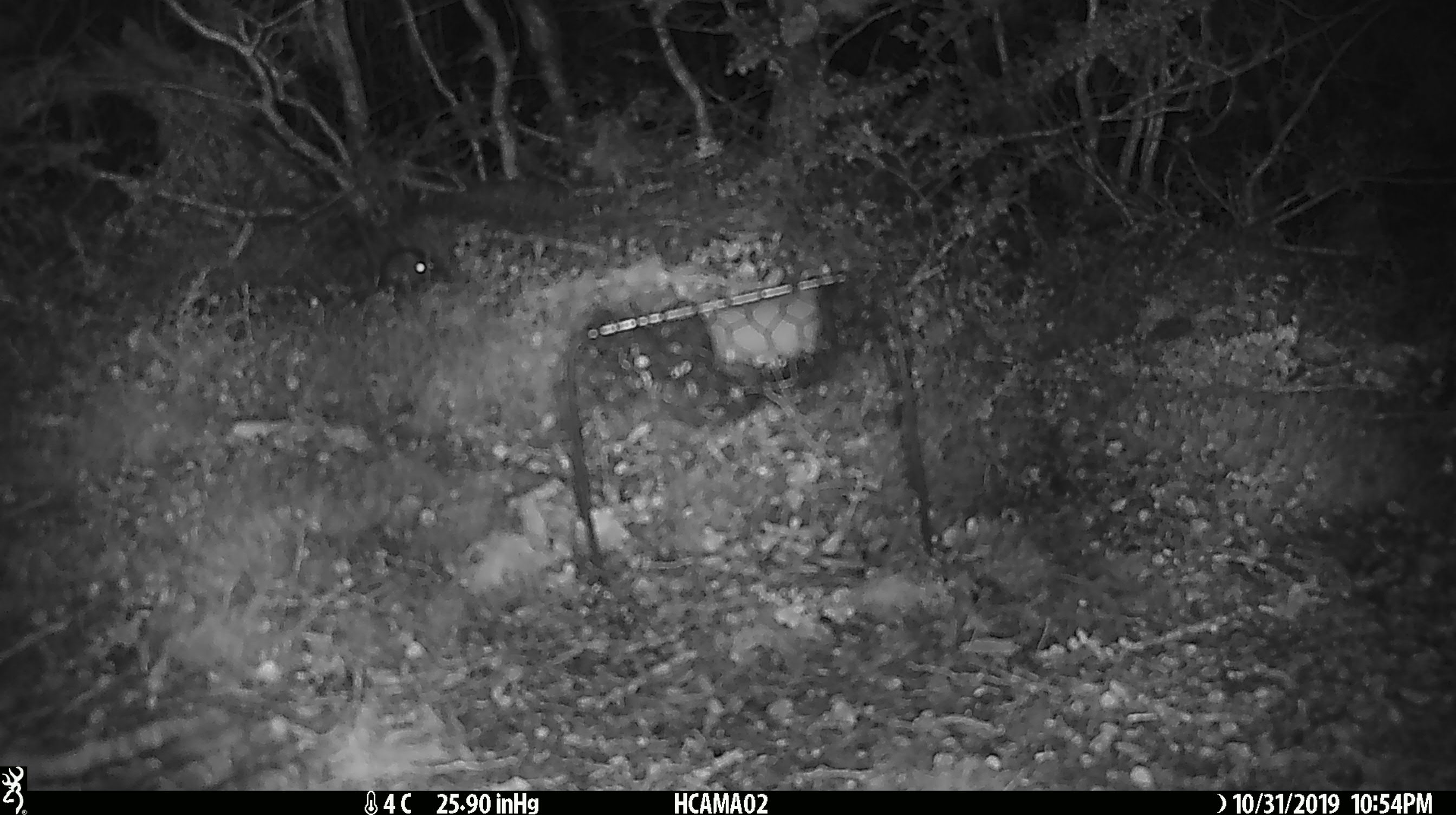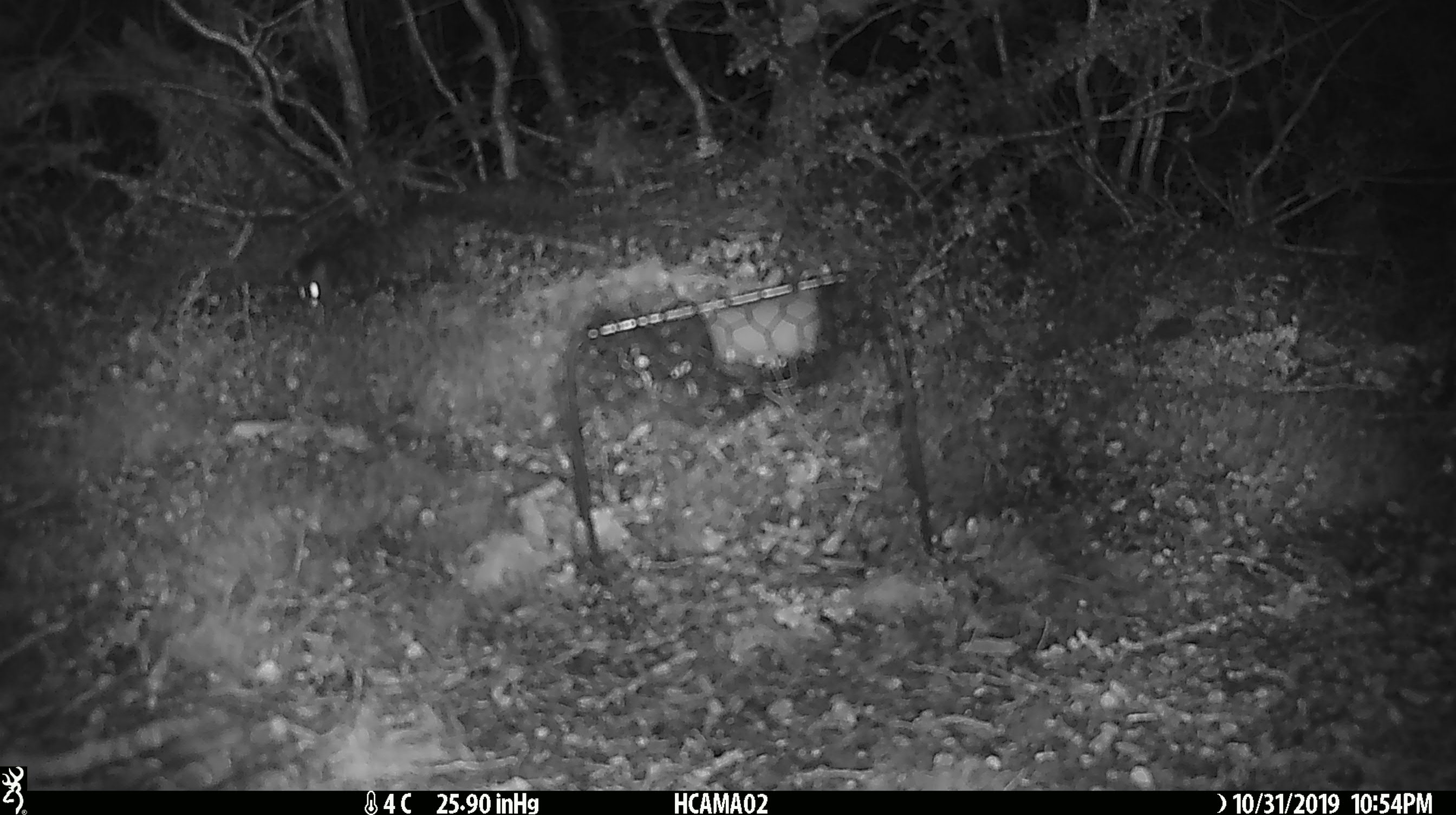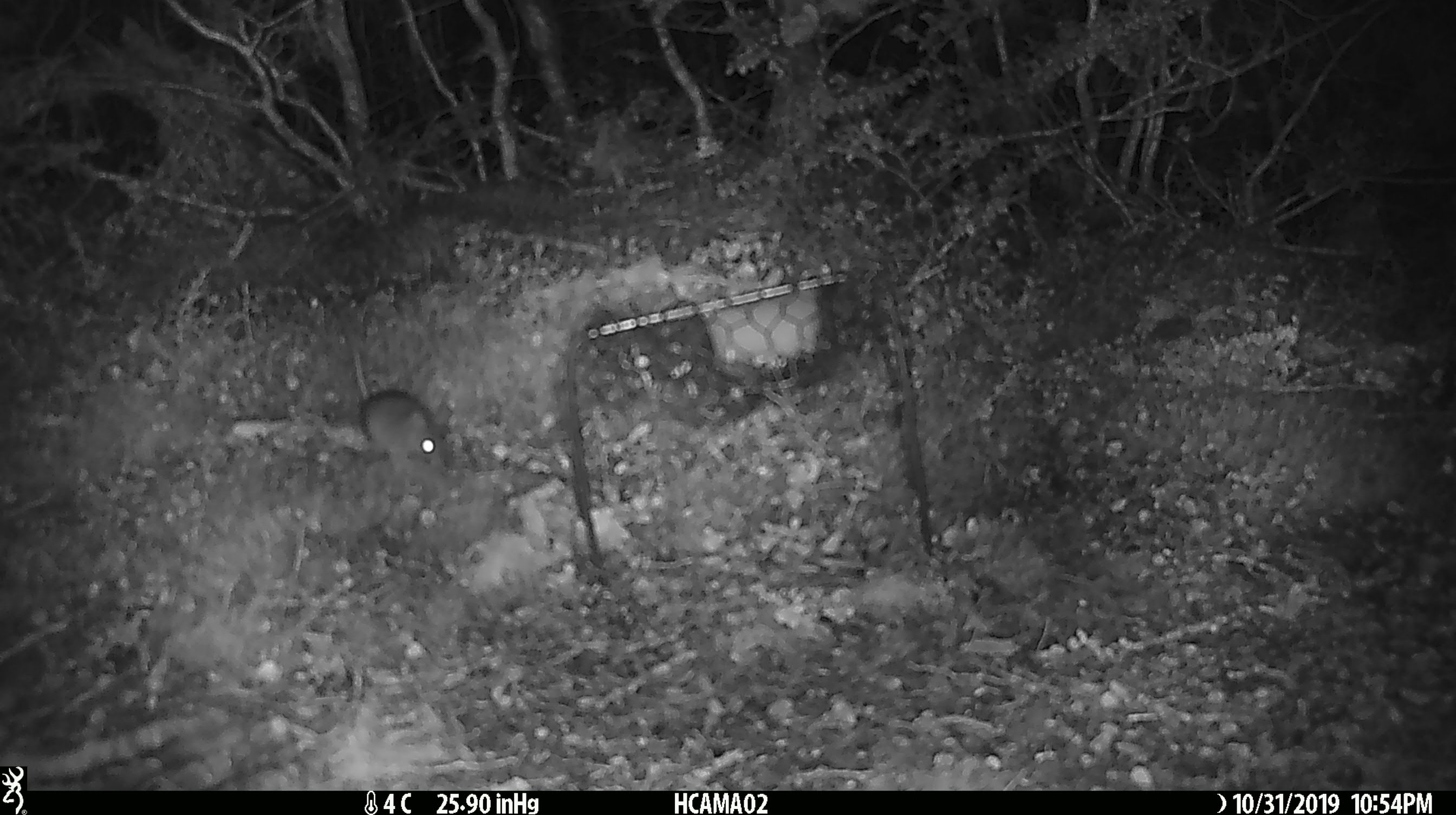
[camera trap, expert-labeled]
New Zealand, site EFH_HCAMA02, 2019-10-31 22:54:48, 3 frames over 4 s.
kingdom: Animalia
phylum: Chordata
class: Mammalia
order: Rodentia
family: Muridae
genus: Mus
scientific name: Mus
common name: mouse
Mouse (Mus).